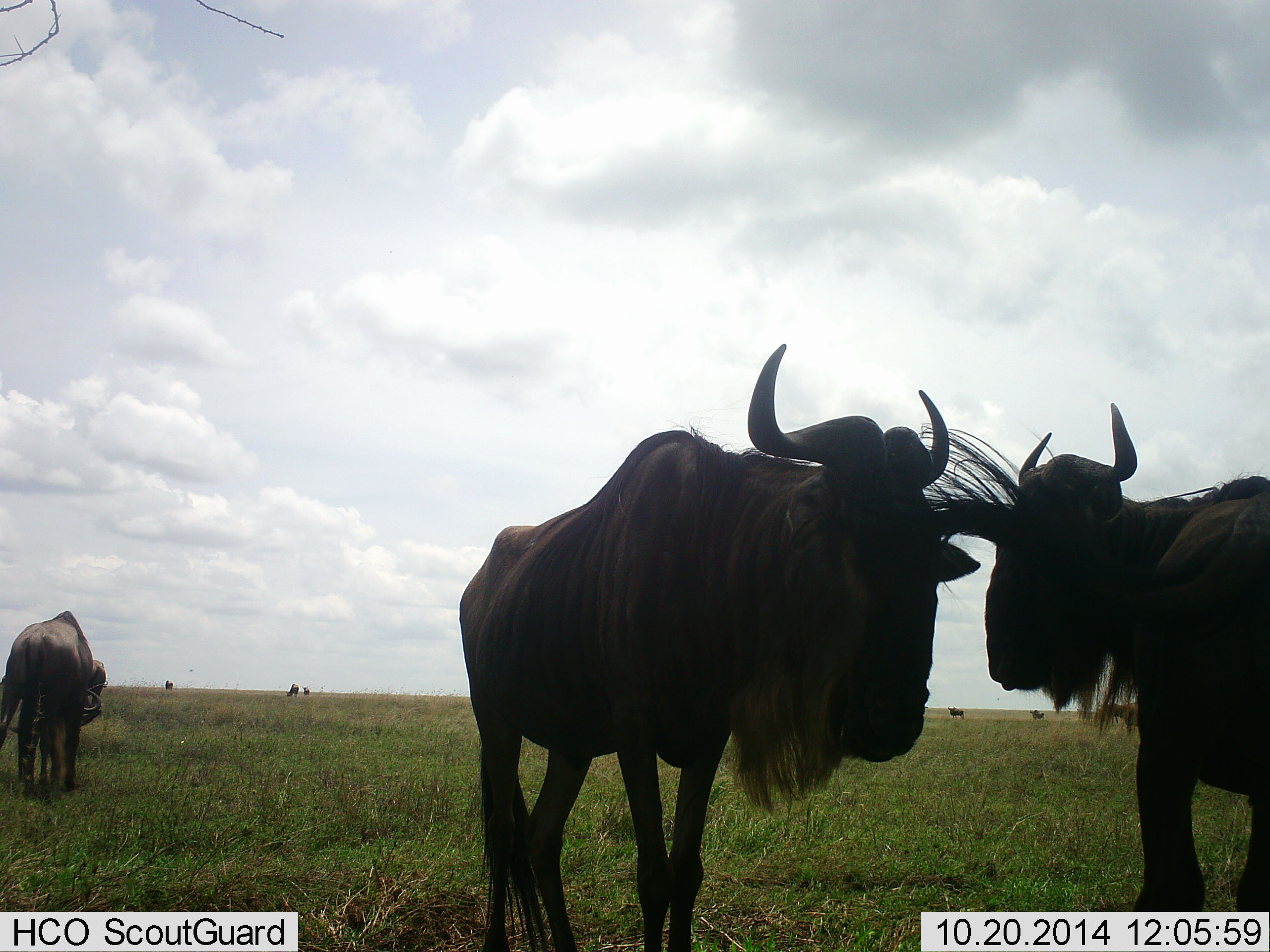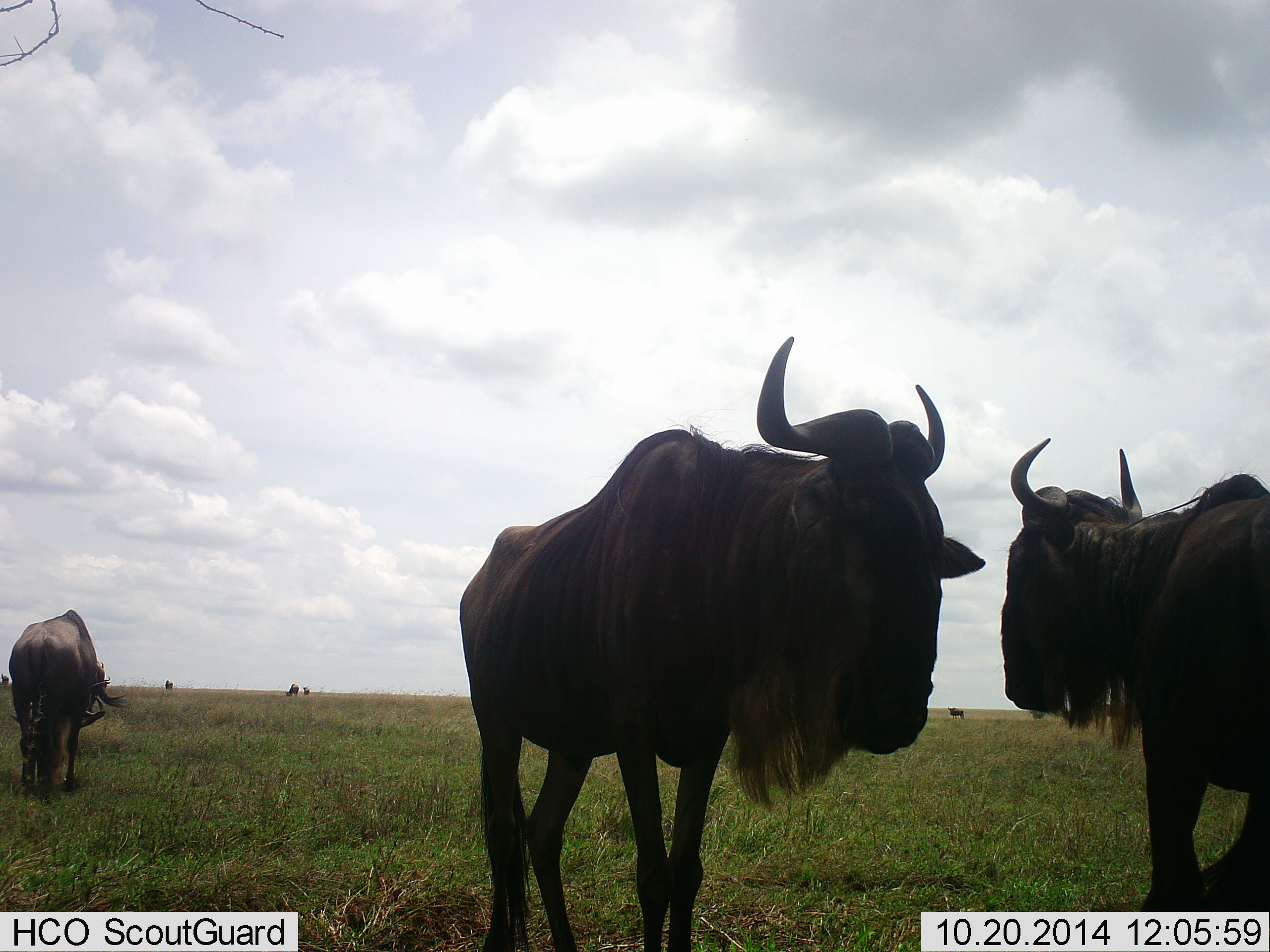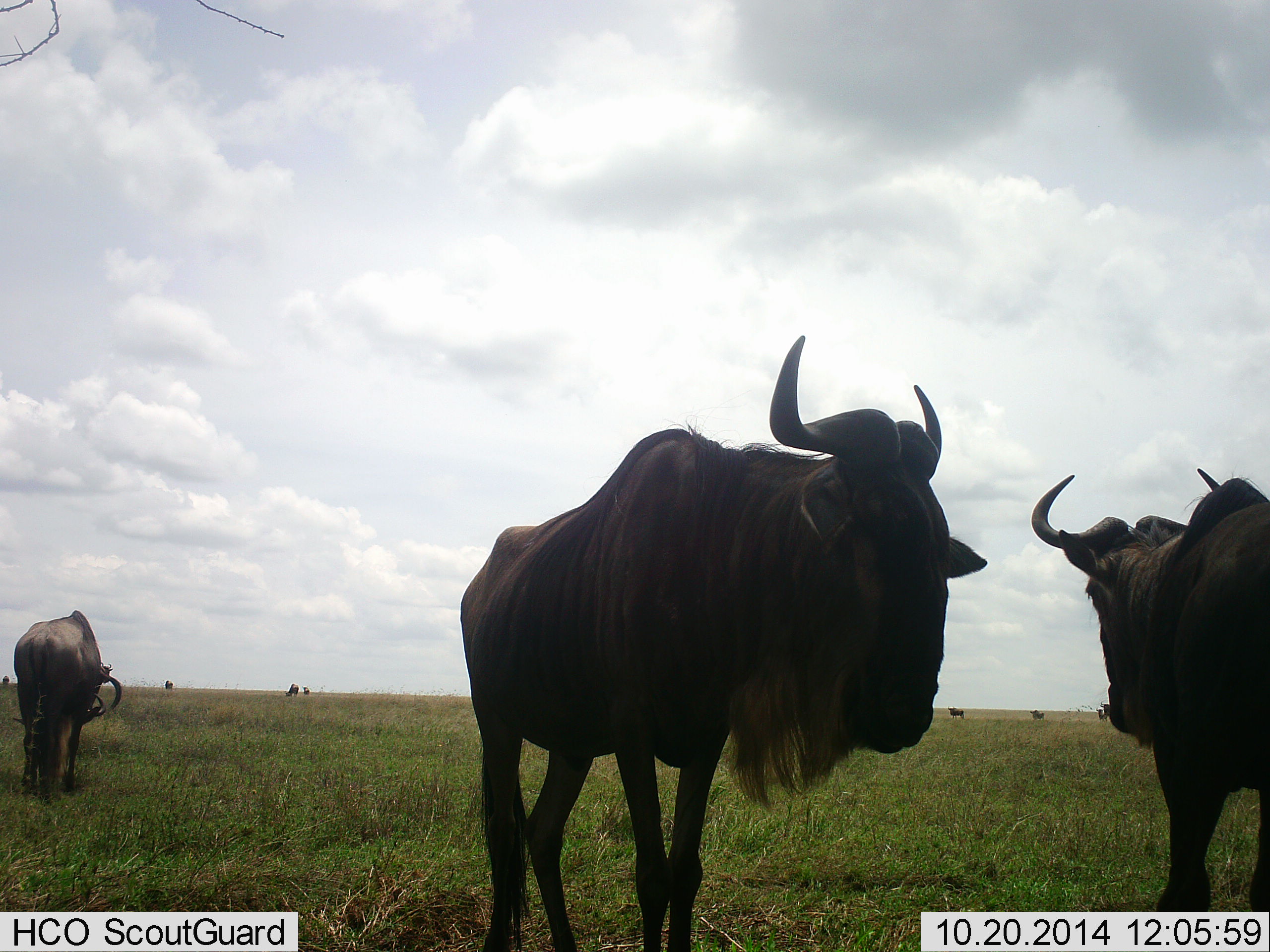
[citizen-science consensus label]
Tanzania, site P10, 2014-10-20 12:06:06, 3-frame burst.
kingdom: Animalia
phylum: Chordata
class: Mammalia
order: Artiodactyla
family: Bovidae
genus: Connochaetes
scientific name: Connochaetes taurinus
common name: blue wildebeest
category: wildebeest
Wildebeest (blue wildebeest) (Connochaetes taurinus), count 7. Behavior (volunteer vote fractions): standing 90%, resting 0%, moving 50%, interacting 30%. Young present (vote fraction): 0%. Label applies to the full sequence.